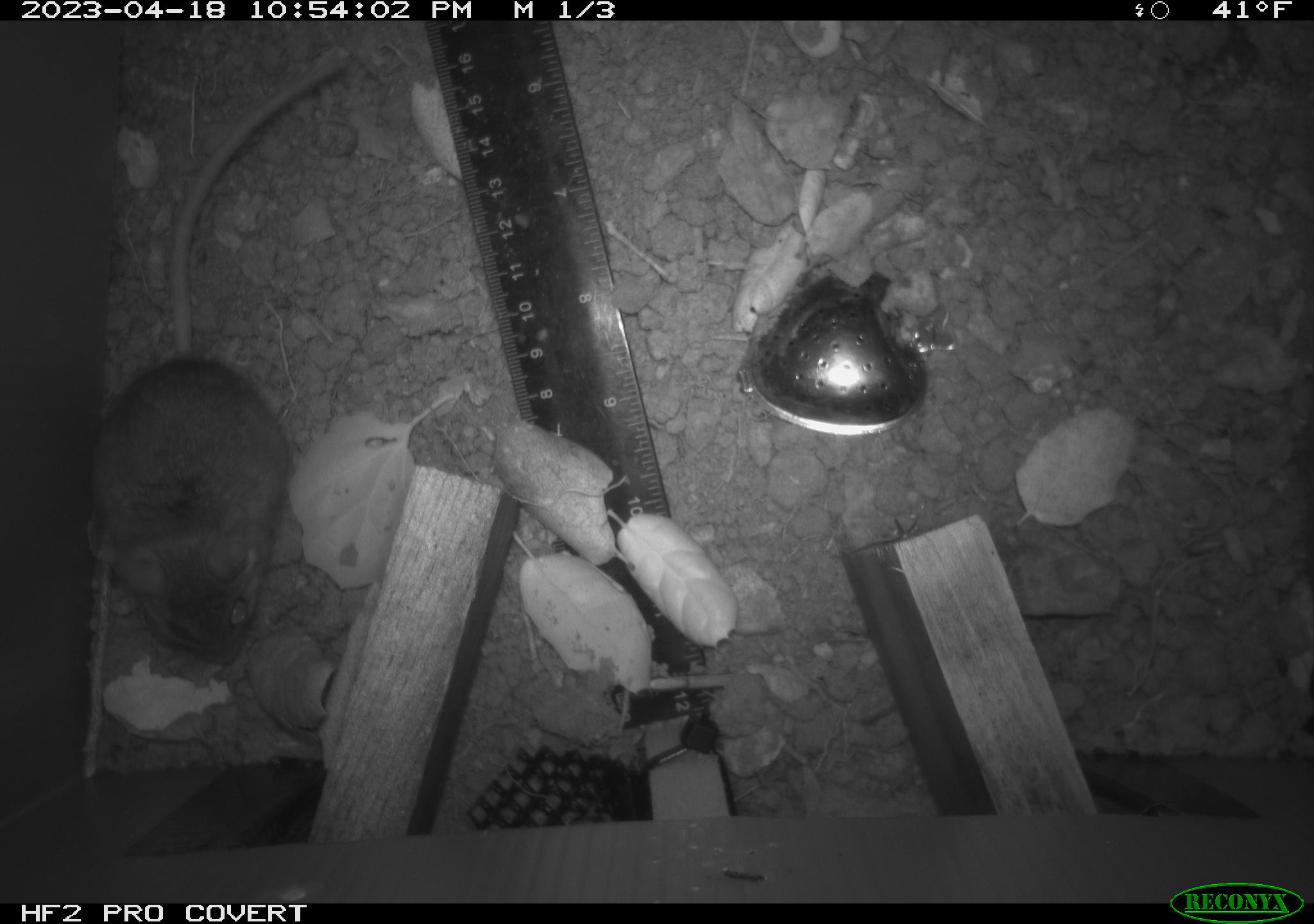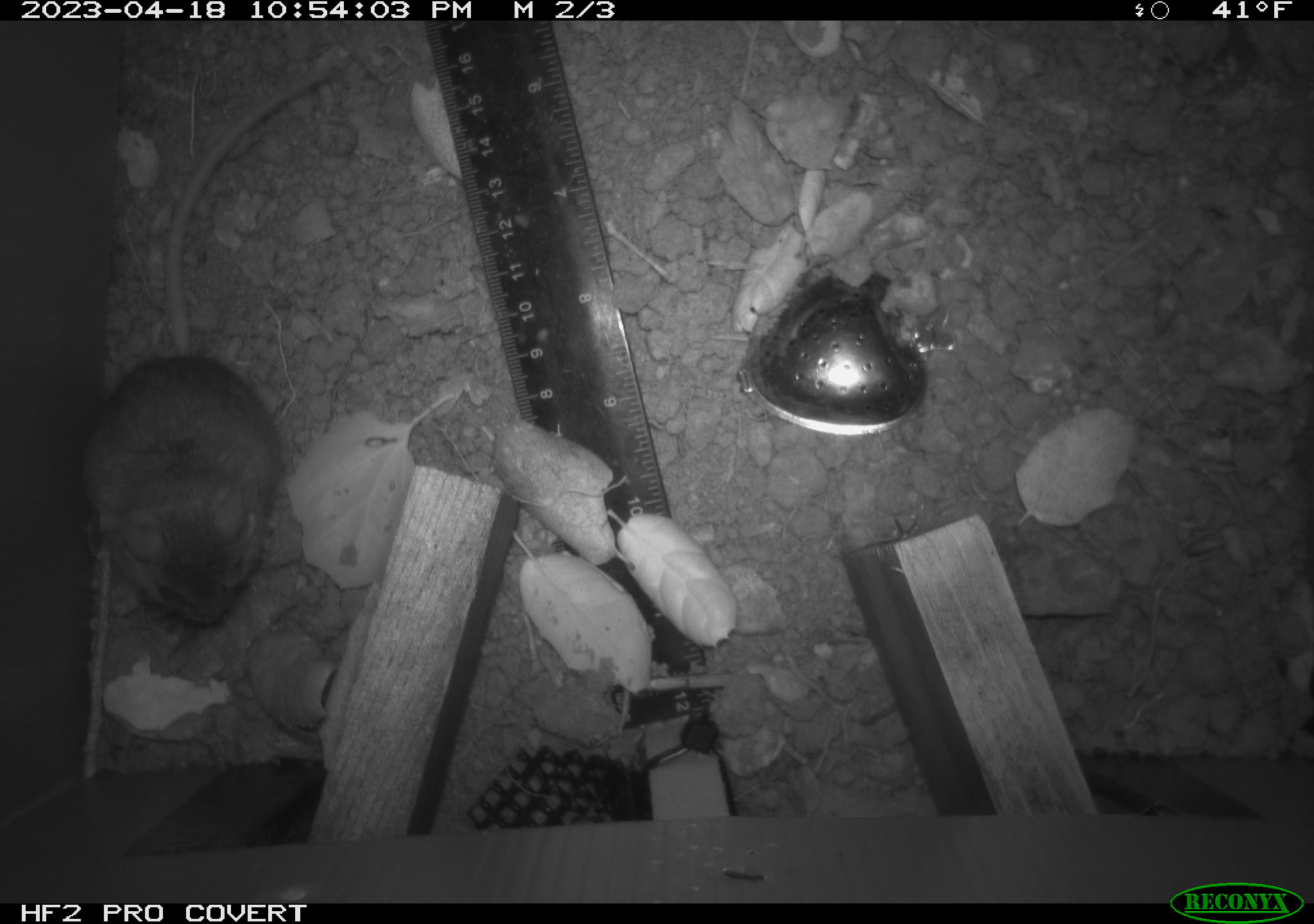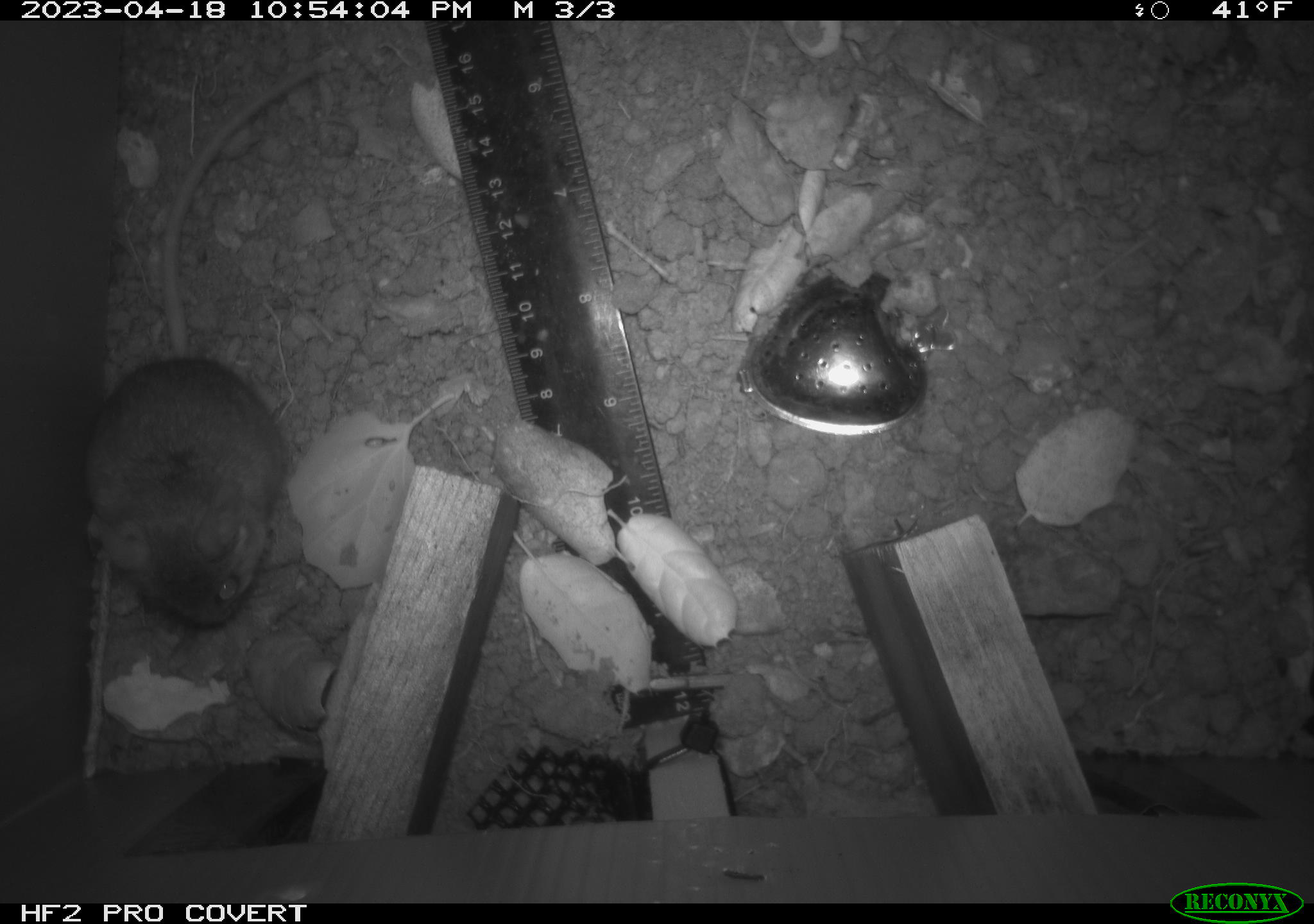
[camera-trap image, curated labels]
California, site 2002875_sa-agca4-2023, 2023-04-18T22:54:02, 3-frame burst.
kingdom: Animalia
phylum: Chordata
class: Mammalia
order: Rodentia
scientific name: Rodentia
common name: mouse species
Mouse species (Rodentia).